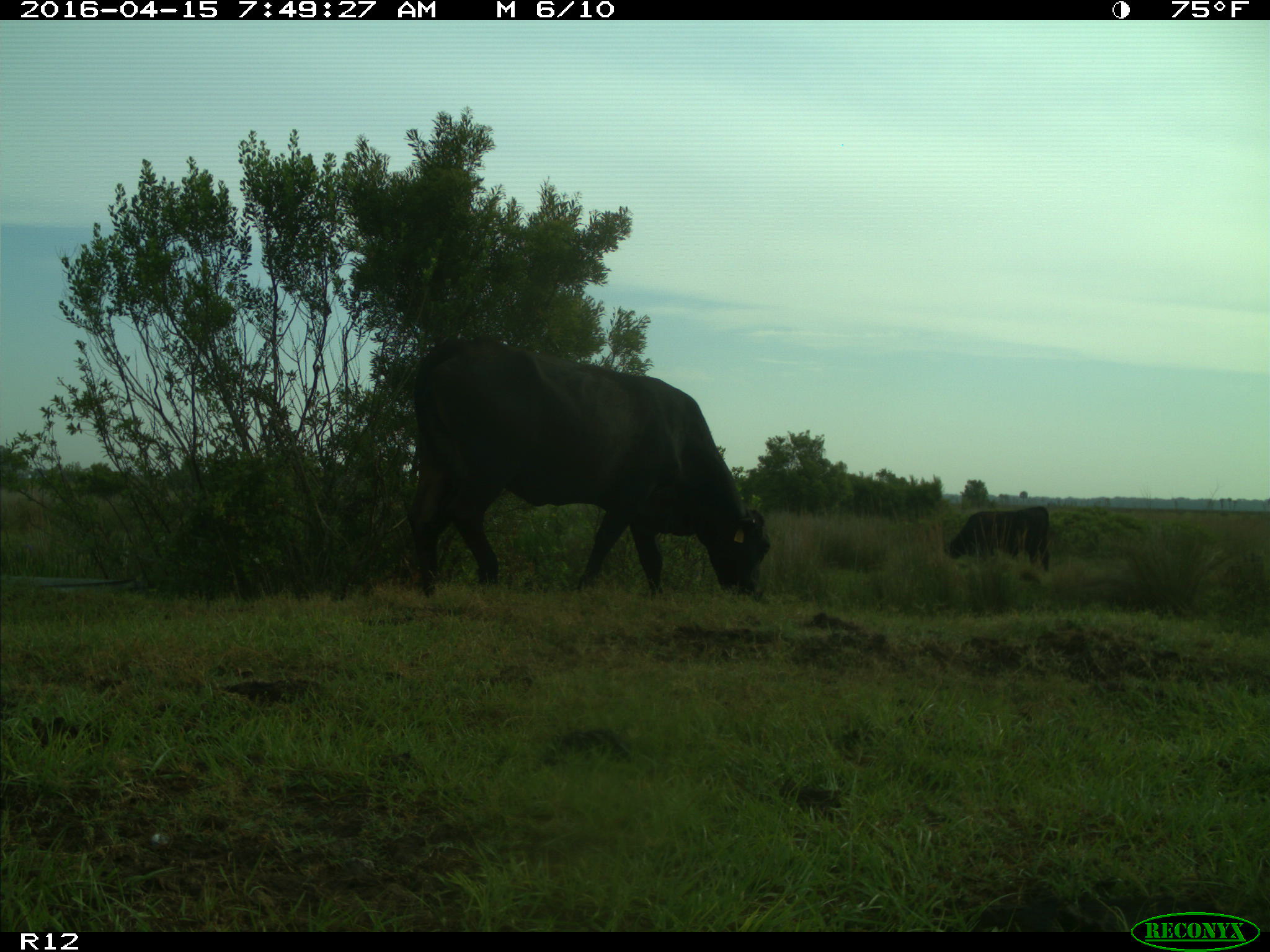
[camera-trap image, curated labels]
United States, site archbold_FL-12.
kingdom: Animalia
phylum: Chordata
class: Mammalia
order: Artiodactyla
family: Bovidae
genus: Bos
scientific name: Bos taurus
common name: domestic cow